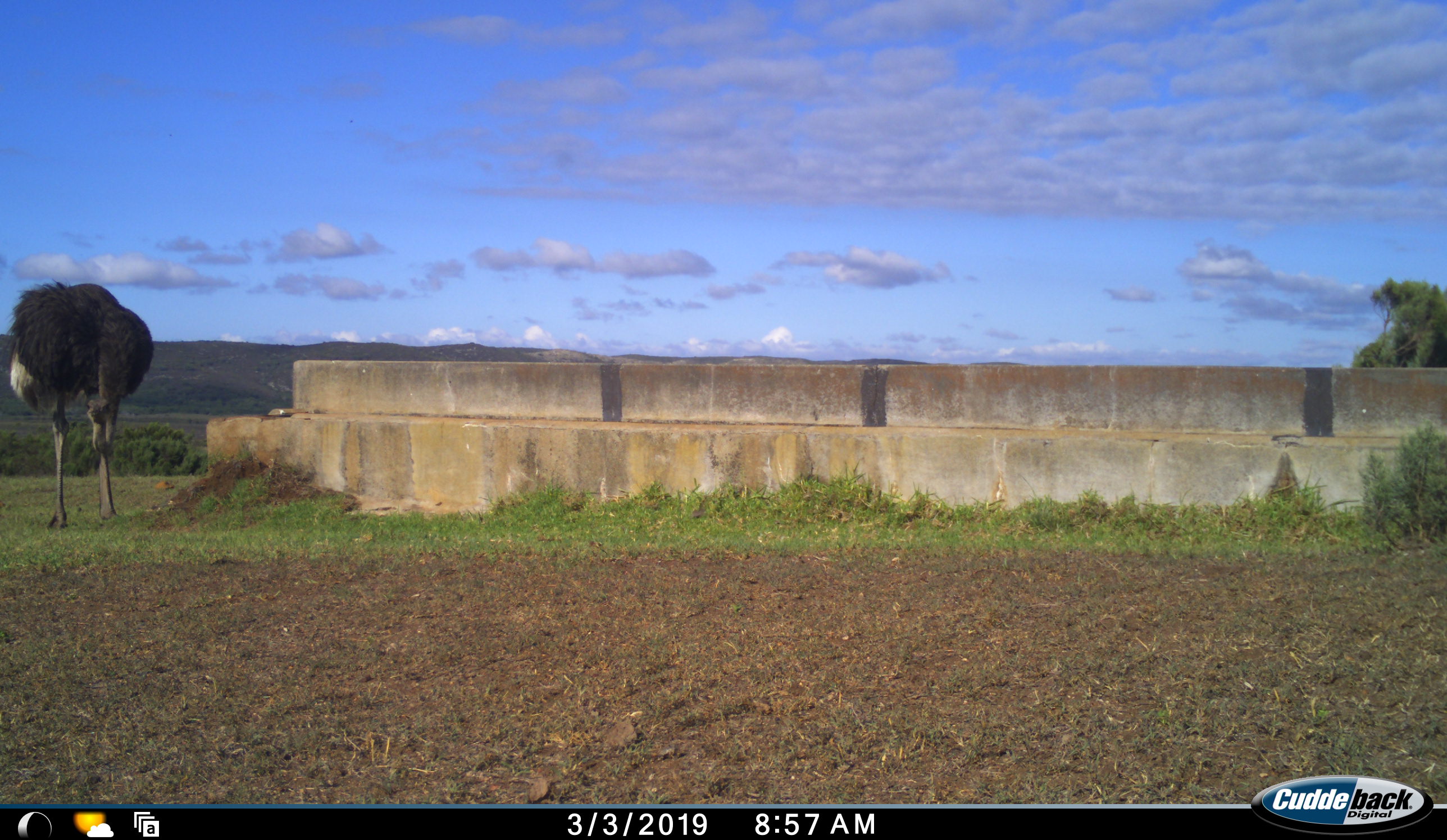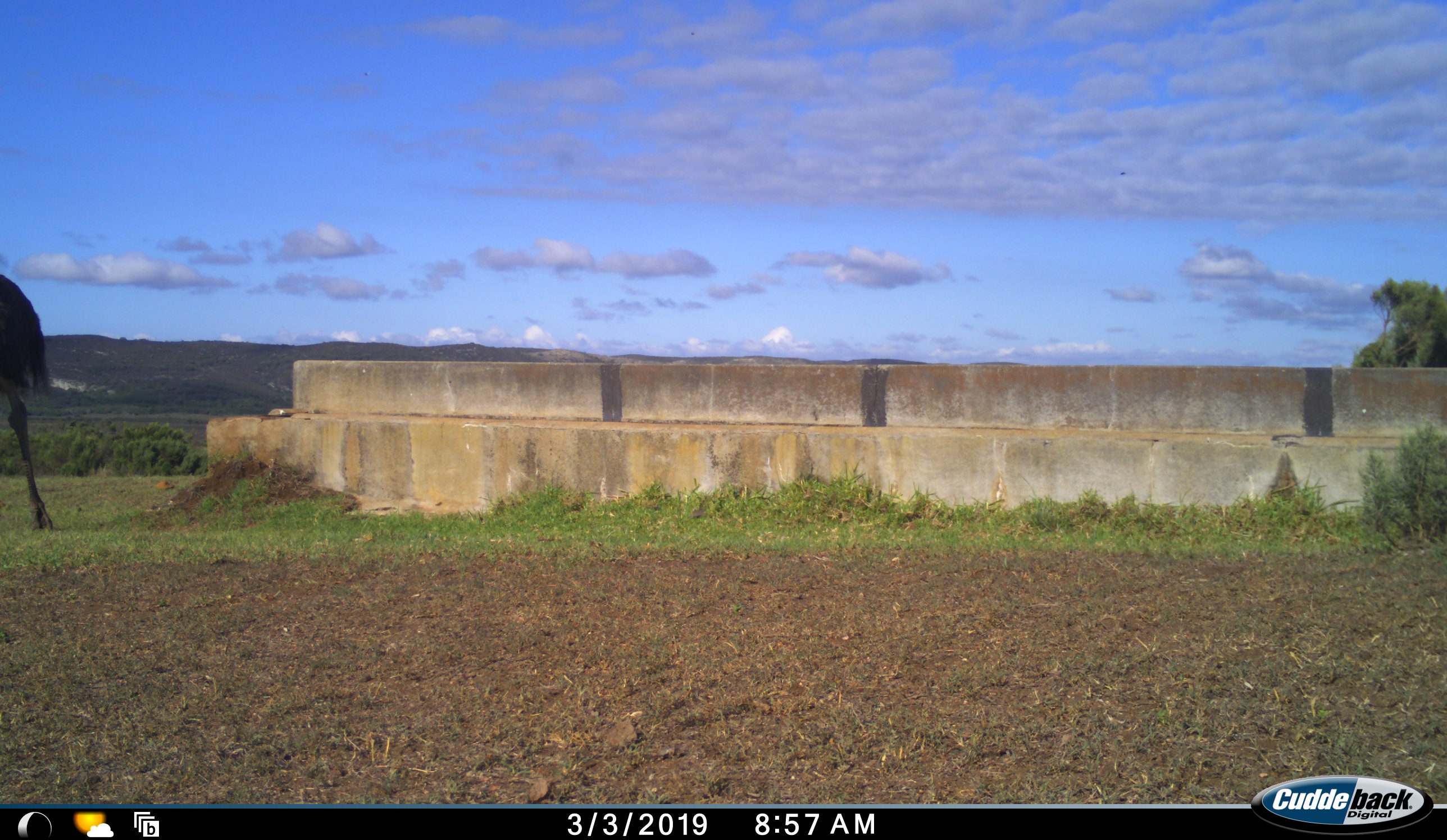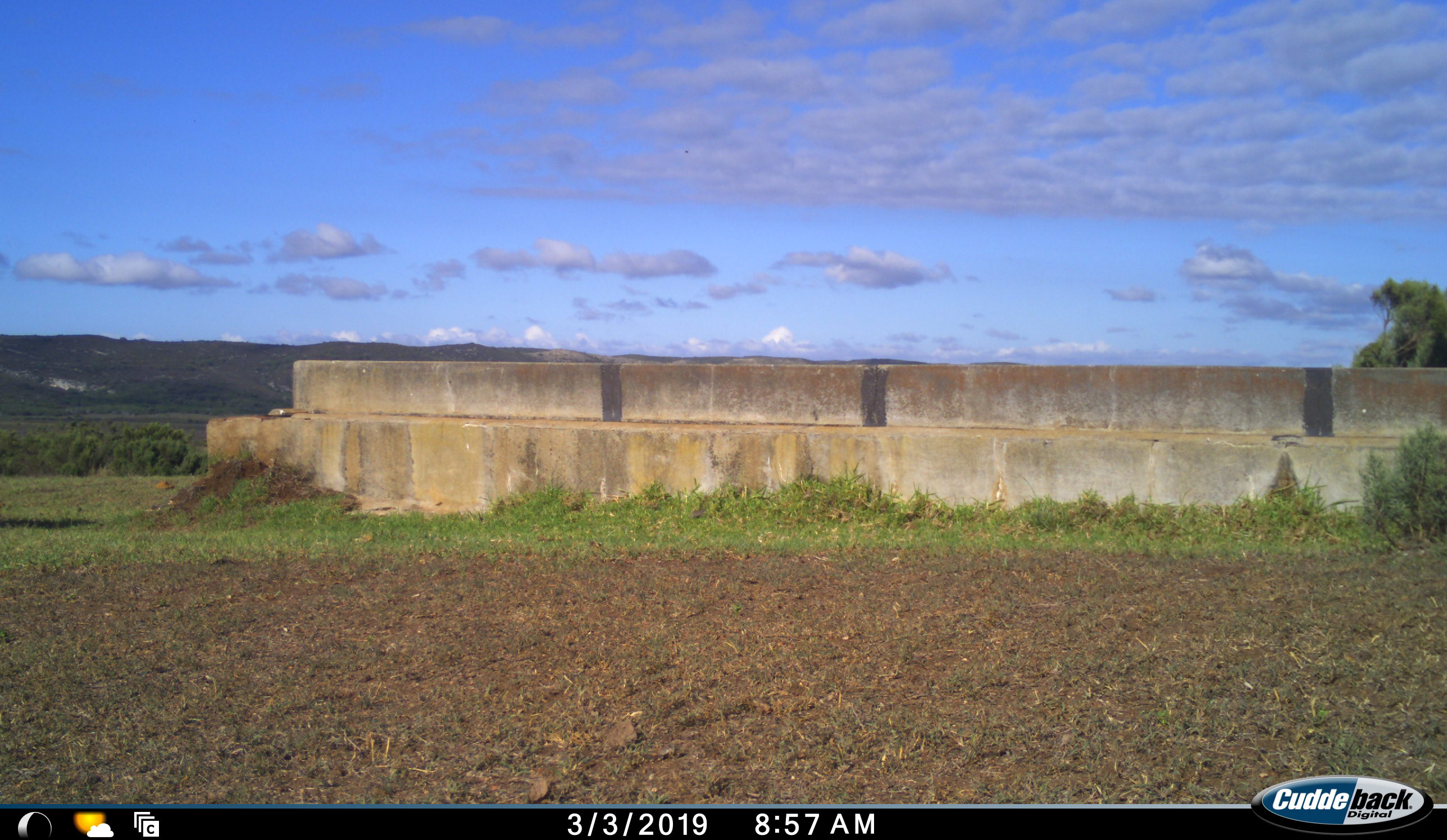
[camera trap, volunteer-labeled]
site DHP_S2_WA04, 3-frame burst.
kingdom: Animalia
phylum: Chordata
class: Aves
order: Struthioniformes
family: Struthionidae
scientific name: Struthionidae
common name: ostrich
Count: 1.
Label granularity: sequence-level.